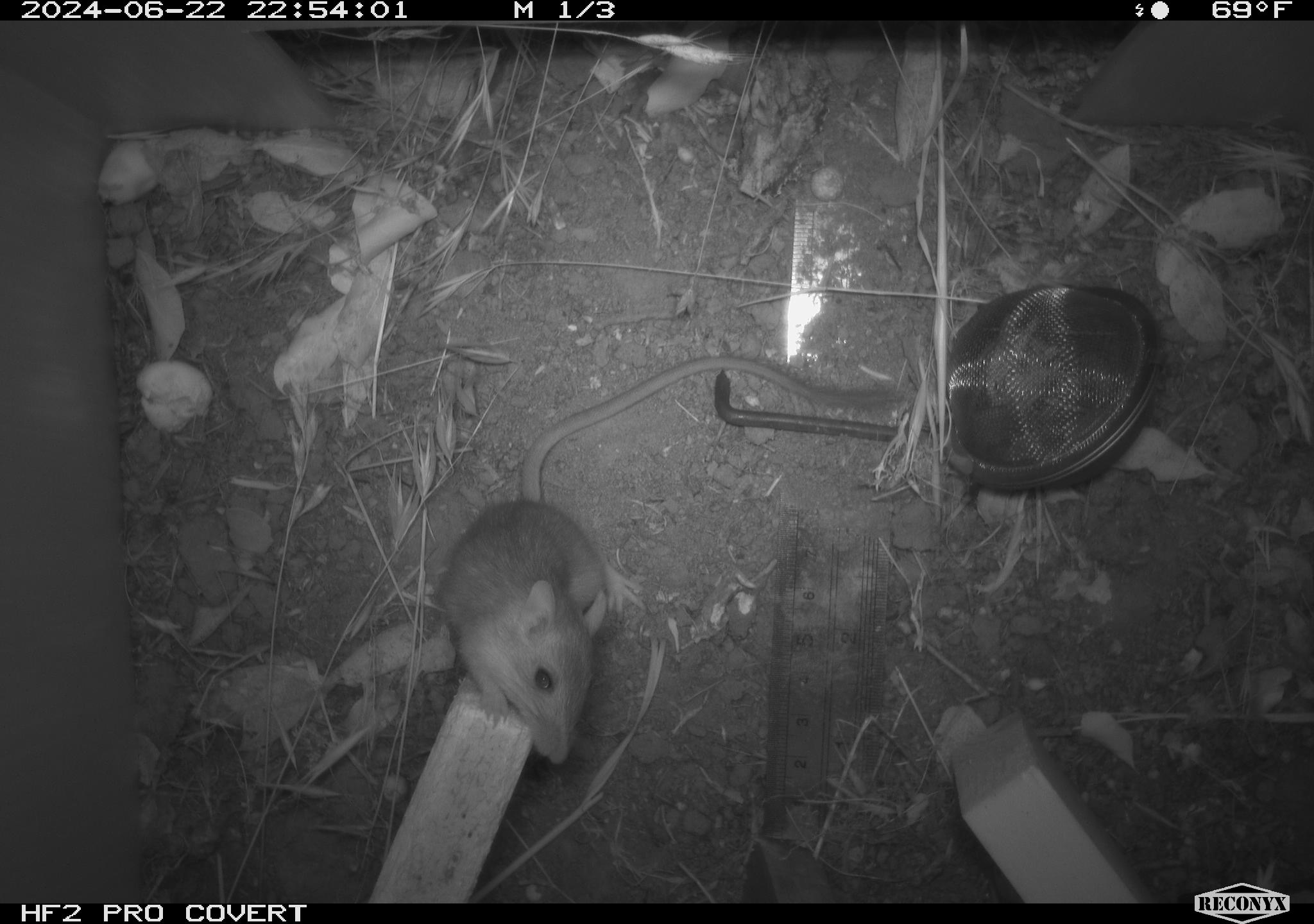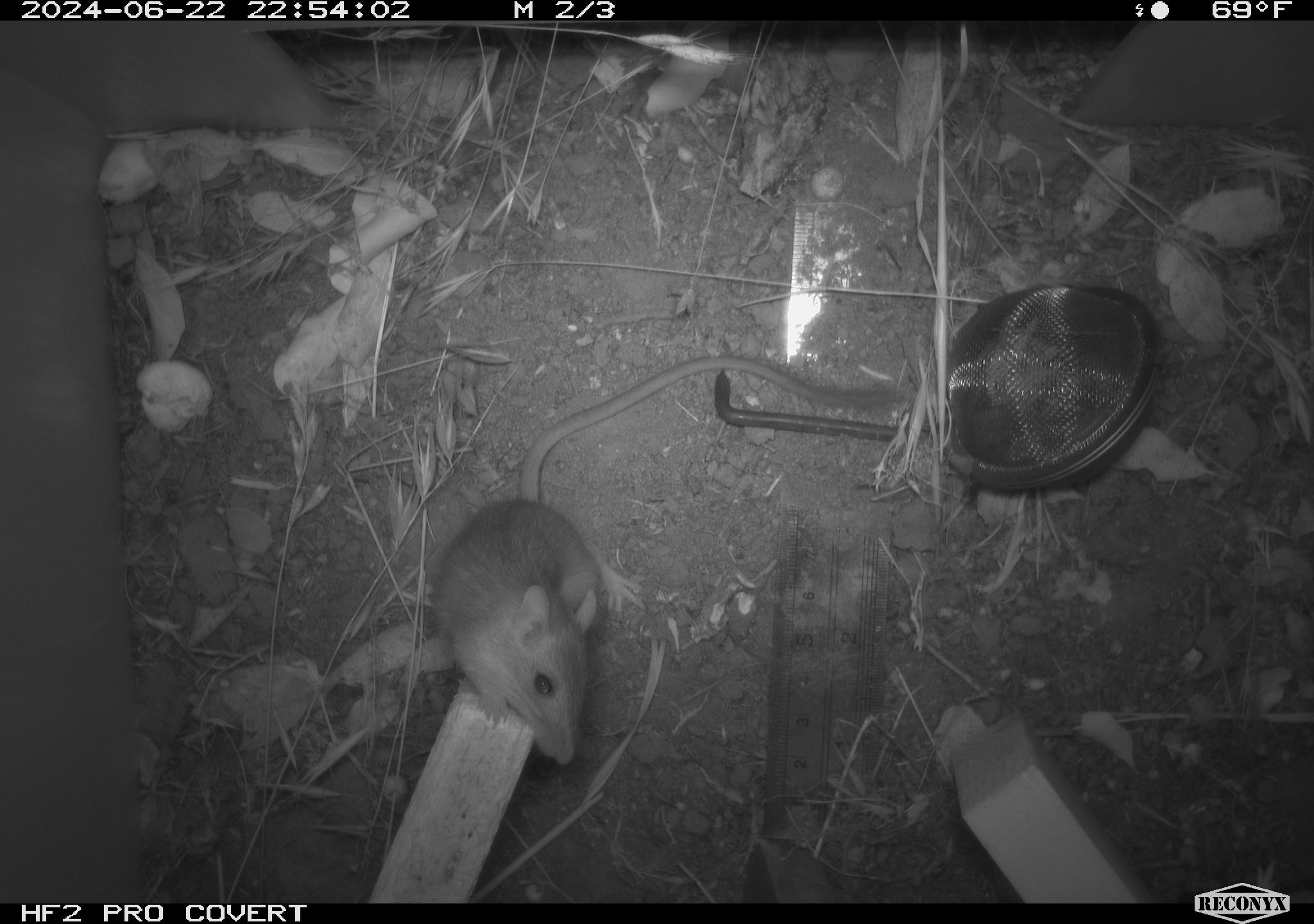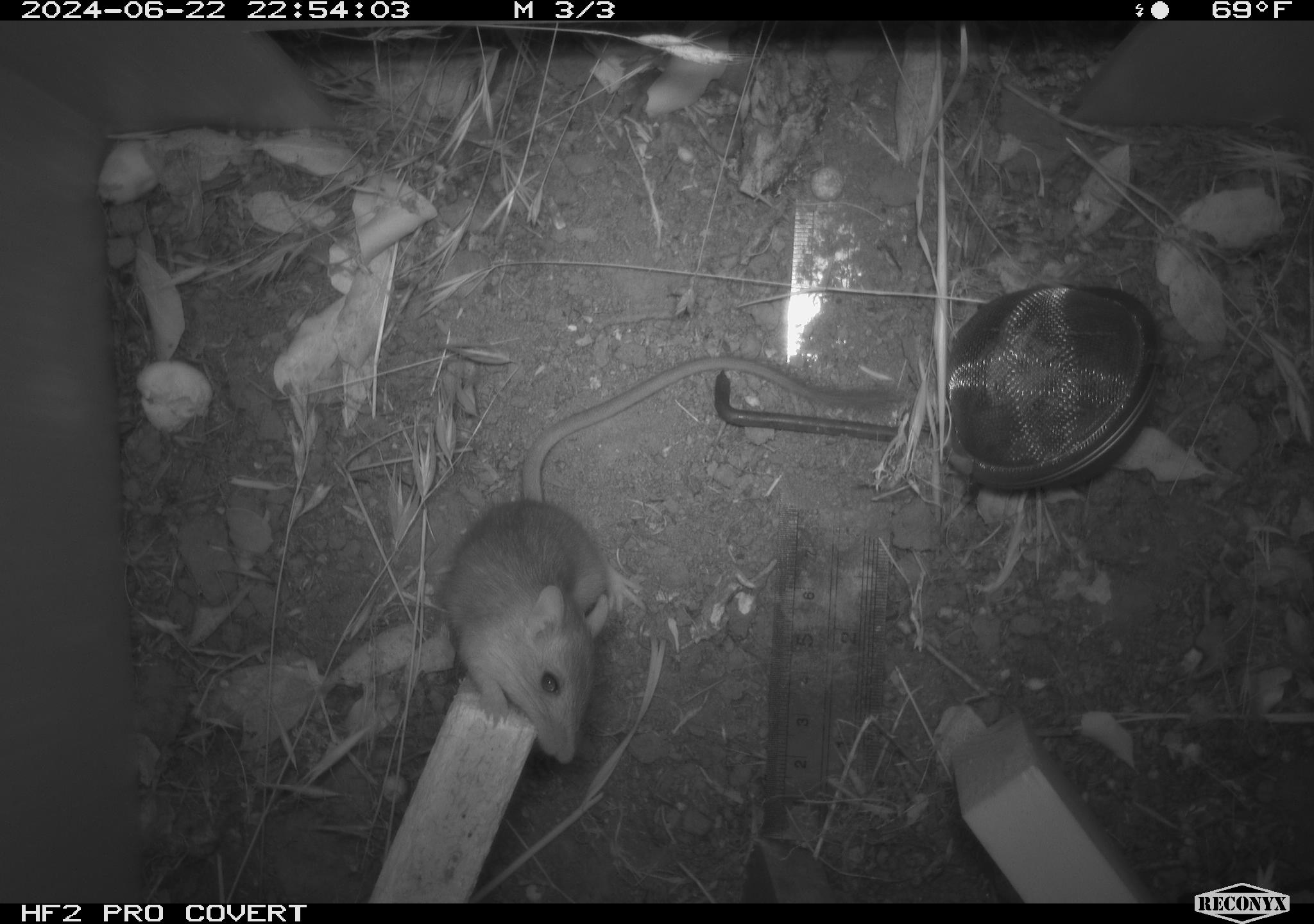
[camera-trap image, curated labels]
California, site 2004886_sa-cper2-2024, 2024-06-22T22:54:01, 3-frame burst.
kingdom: Animalia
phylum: Chordata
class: Mammalia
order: Rodentia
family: Heteromyidae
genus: Dipodomys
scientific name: Dipodomys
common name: kangaroo rats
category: dipodomys species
Dipodomys species (kangaroo rats) (Dipodomys).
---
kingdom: Animalia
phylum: Chordata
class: Mammalia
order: Rodentia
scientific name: Rodentia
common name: rodent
Rodent (Rodentia).